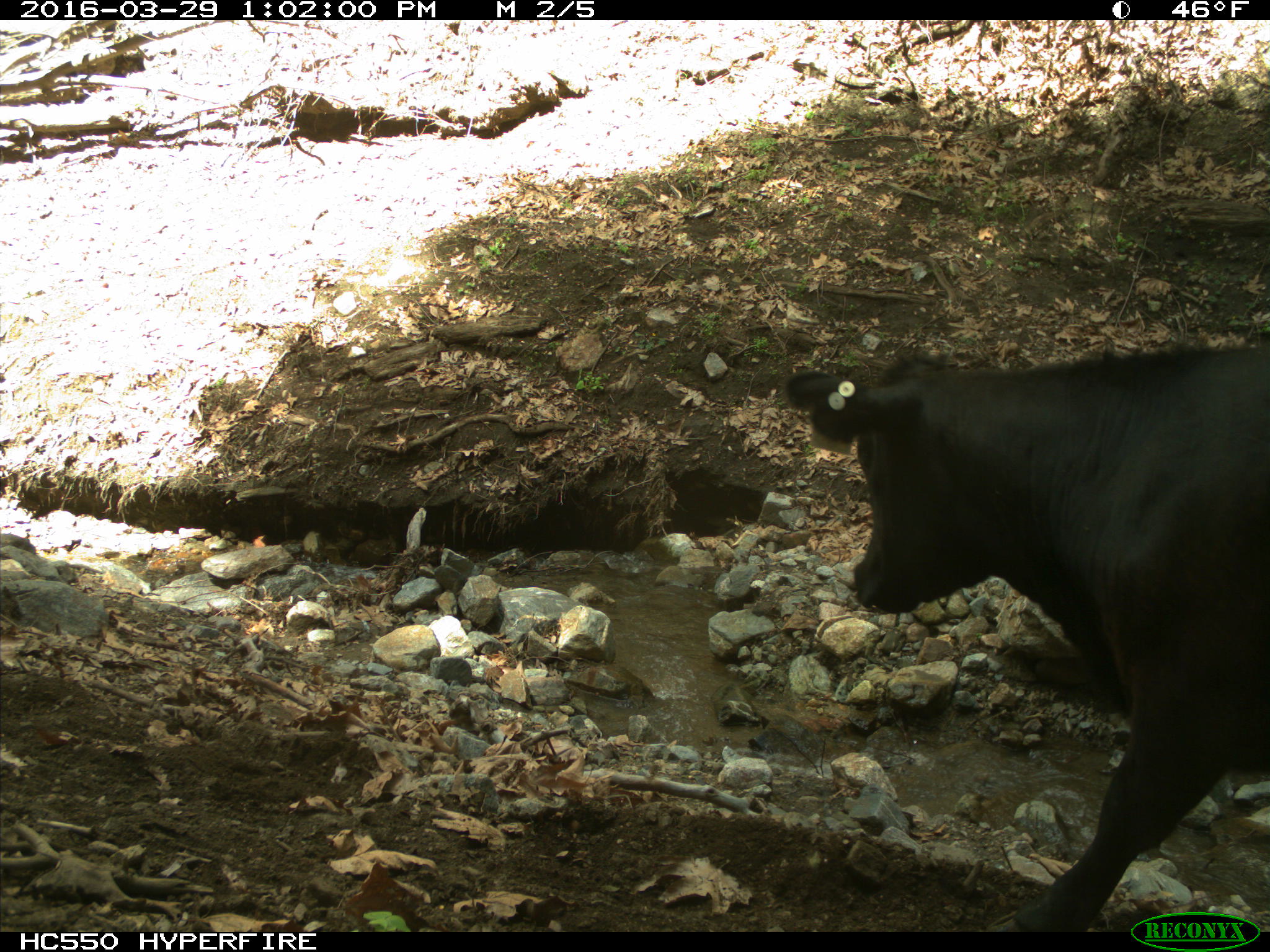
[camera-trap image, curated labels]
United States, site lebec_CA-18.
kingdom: Animalia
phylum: Chordata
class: Mammalia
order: Artiodactyla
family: Bovidae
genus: Bos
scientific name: Bos taurus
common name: domestic cow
Bos taurus (domestic cow).